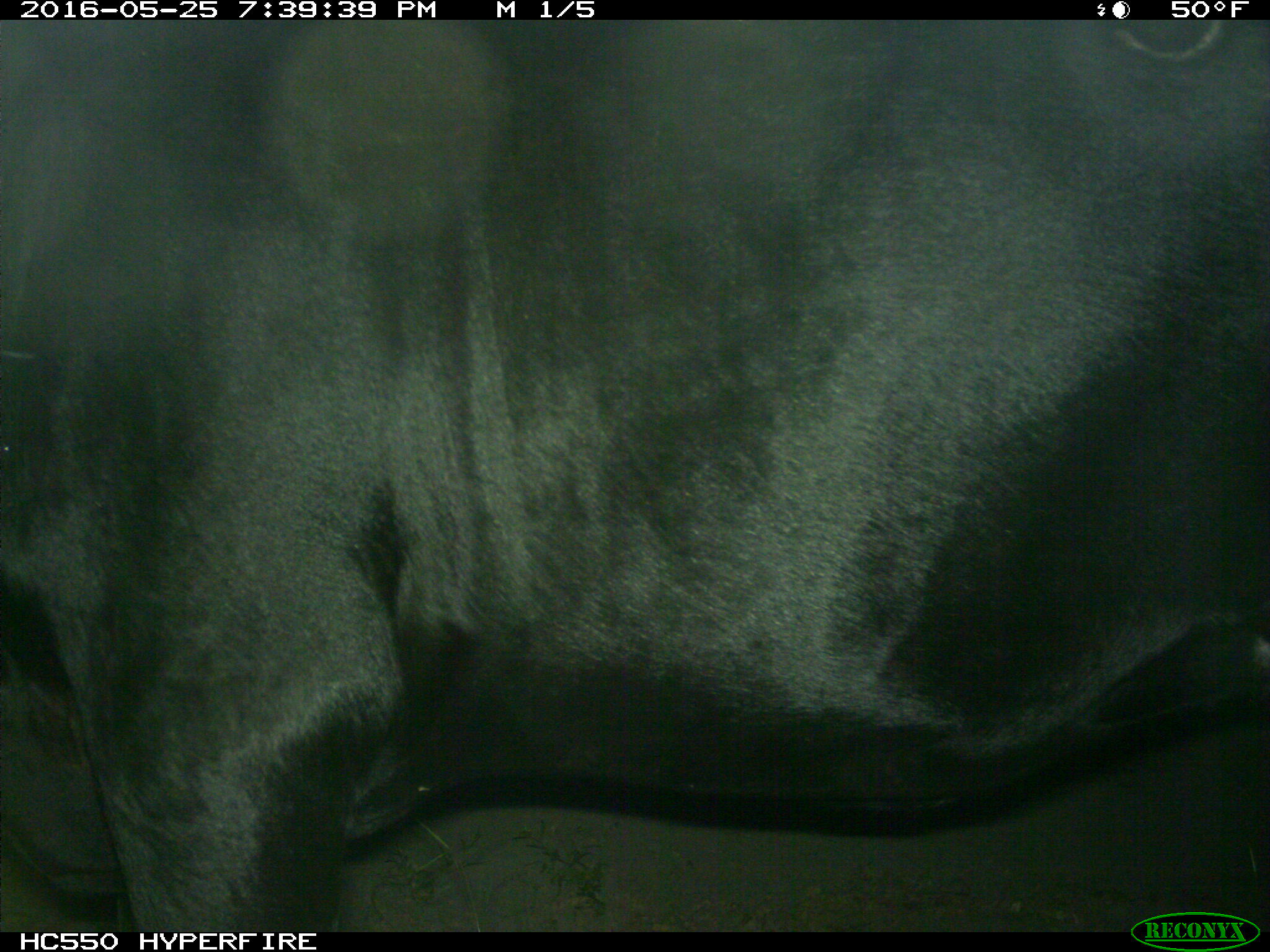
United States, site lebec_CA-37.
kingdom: Animalia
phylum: Chordata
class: Mammalia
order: Artiodactyla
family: Bovidae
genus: Bos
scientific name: Bos taurus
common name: domestic cow